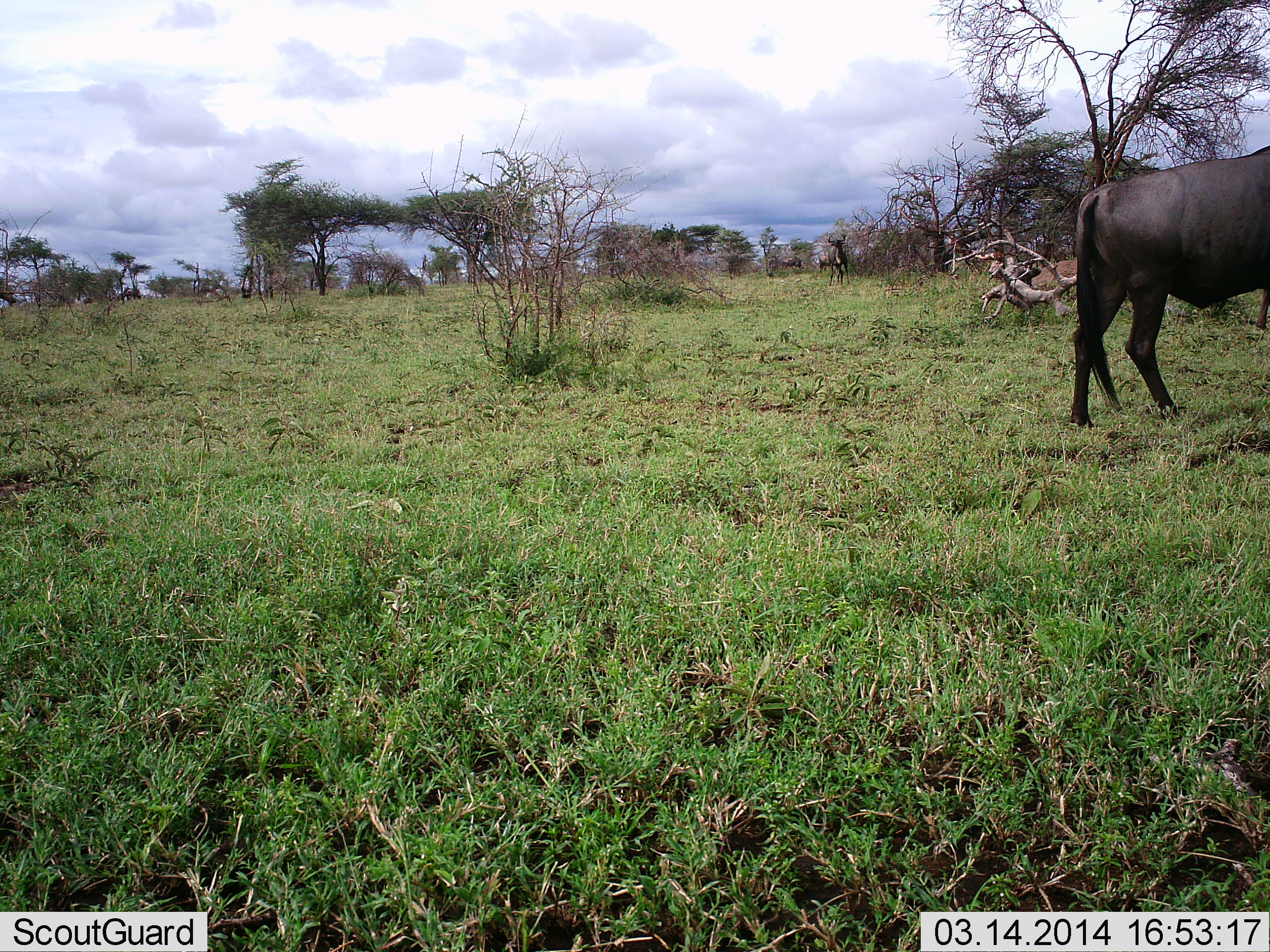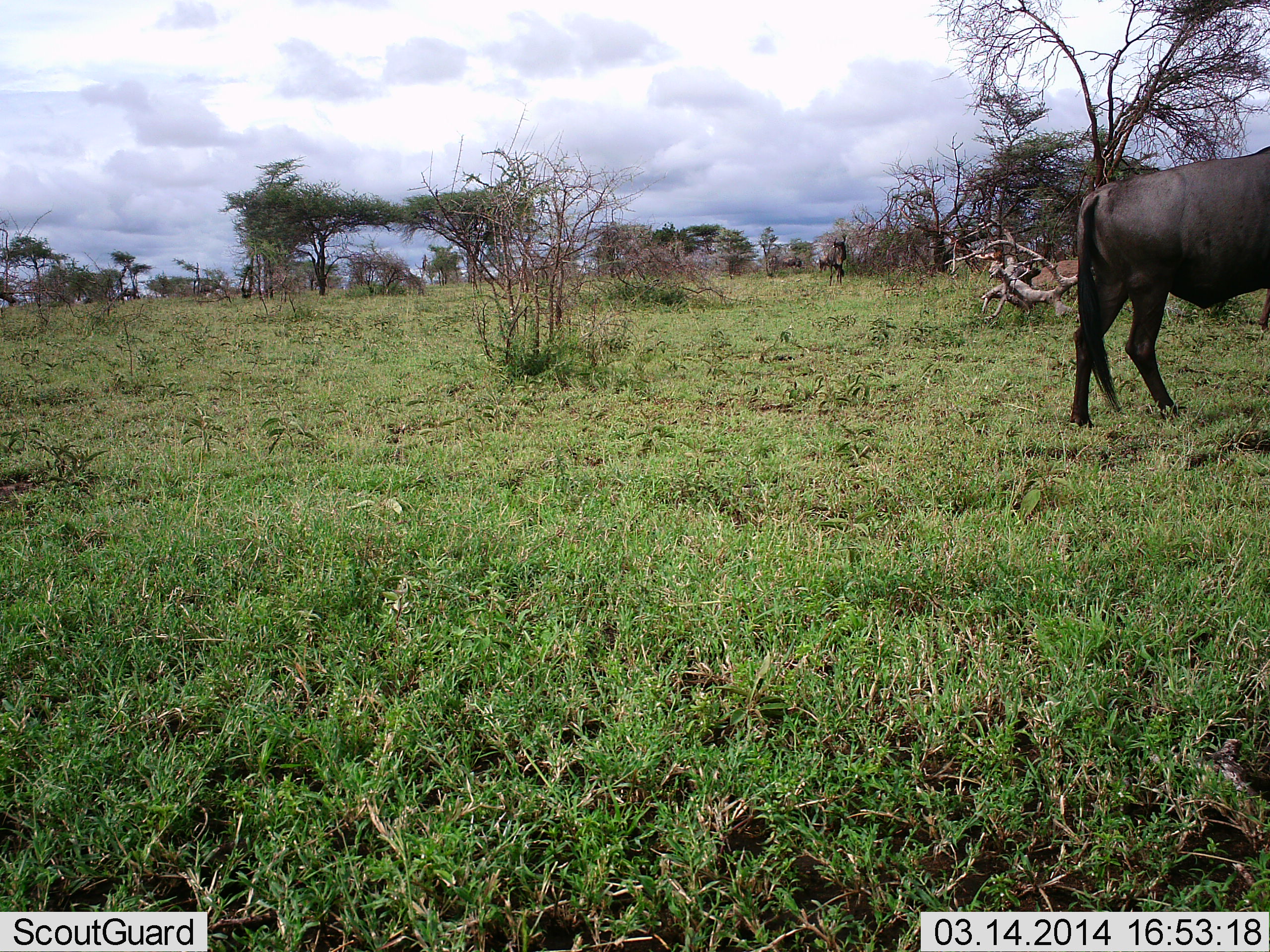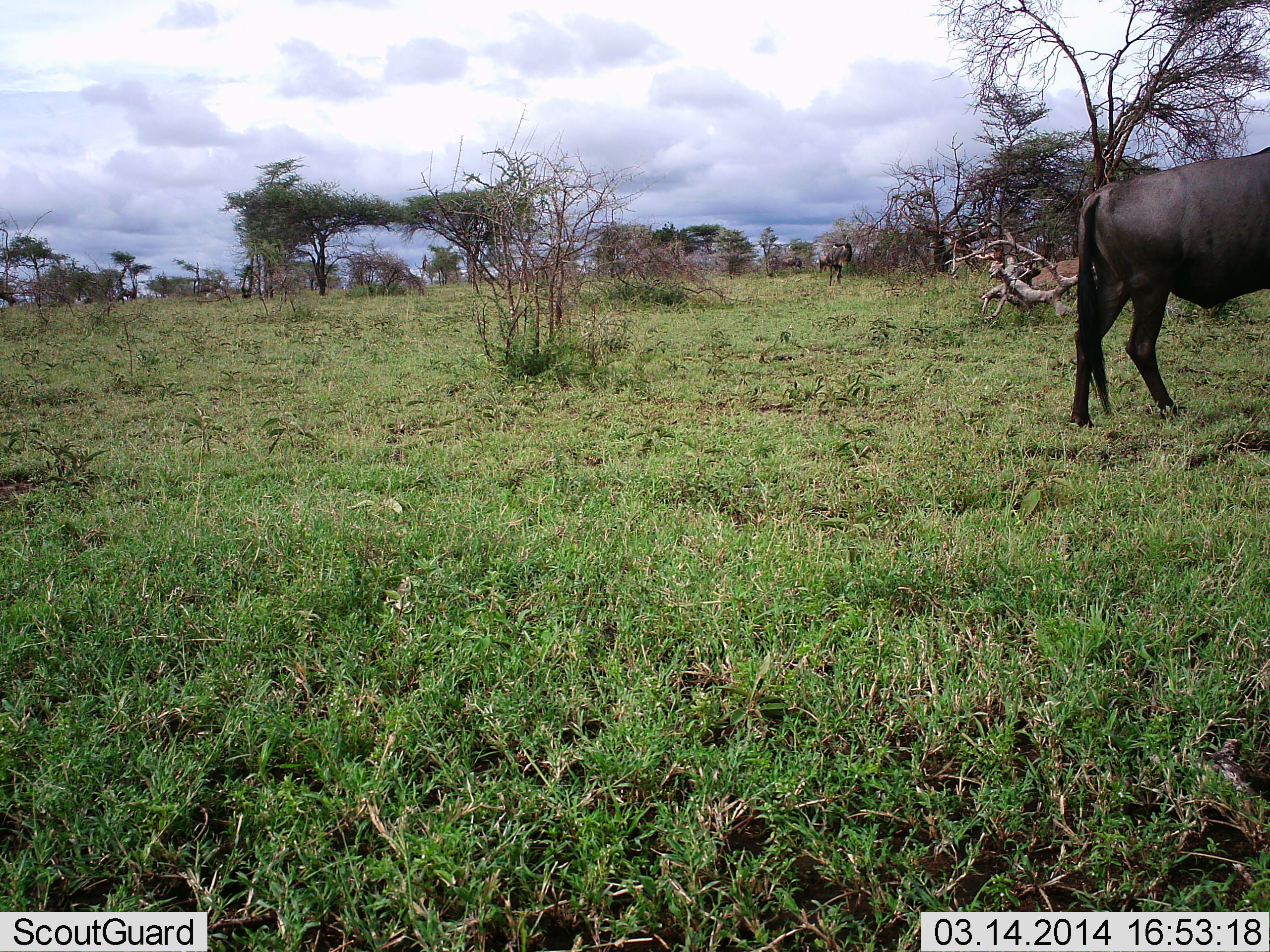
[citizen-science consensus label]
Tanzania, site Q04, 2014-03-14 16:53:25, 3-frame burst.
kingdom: Animalia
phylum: Chordata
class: Mammalia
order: Artiodactyla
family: Bovidae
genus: Connochaetes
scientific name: Connochaetes taurinus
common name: blue wildebeest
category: wildebeest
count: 2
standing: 80%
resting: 0%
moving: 10%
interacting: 0%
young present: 0%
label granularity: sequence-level